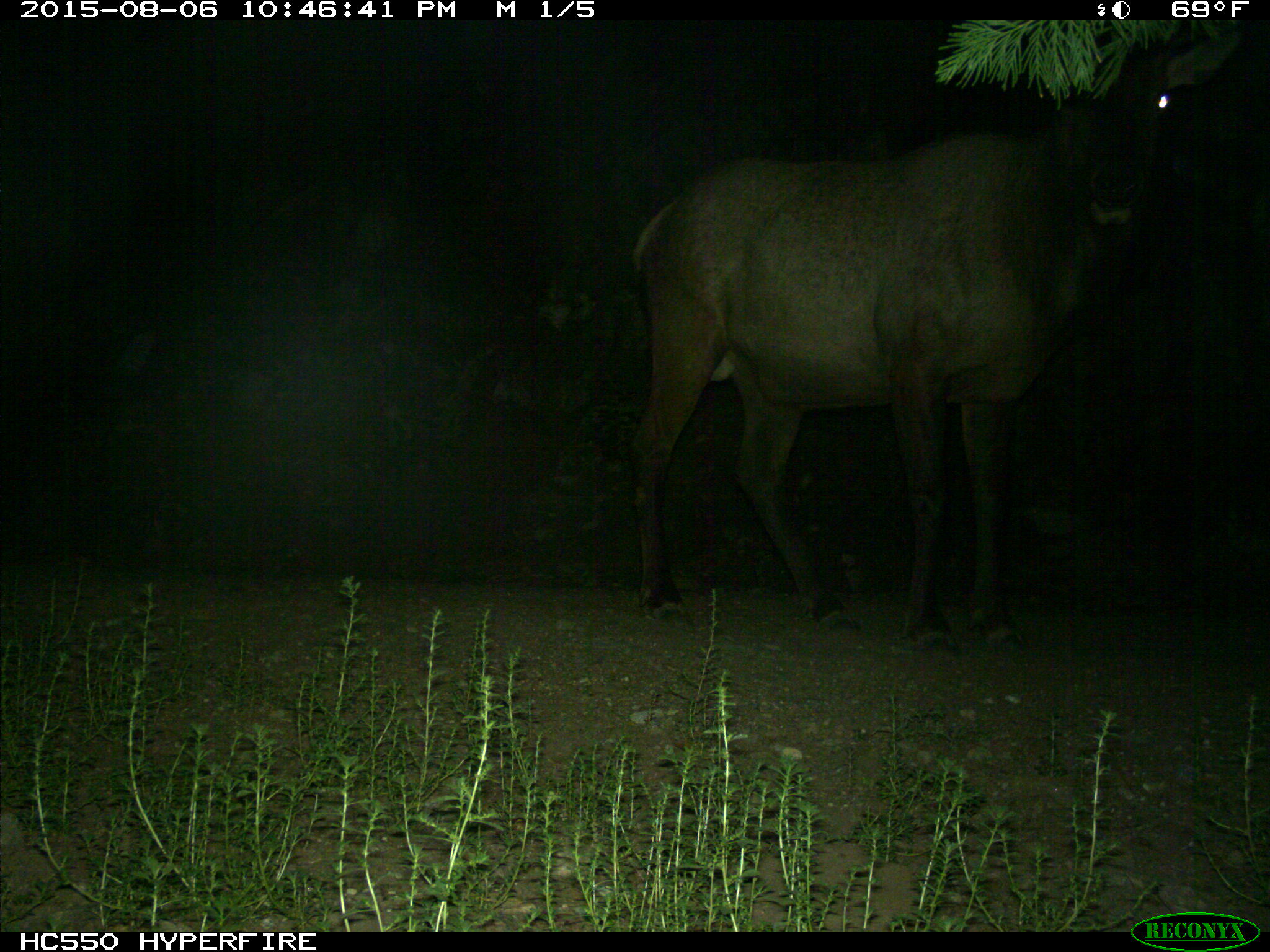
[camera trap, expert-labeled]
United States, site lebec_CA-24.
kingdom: Animalia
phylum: Chordata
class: Mammalia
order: Artiodactyla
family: Cervidae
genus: Cervus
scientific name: Cervus canadensis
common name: elk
Cervus canadensis (elk).